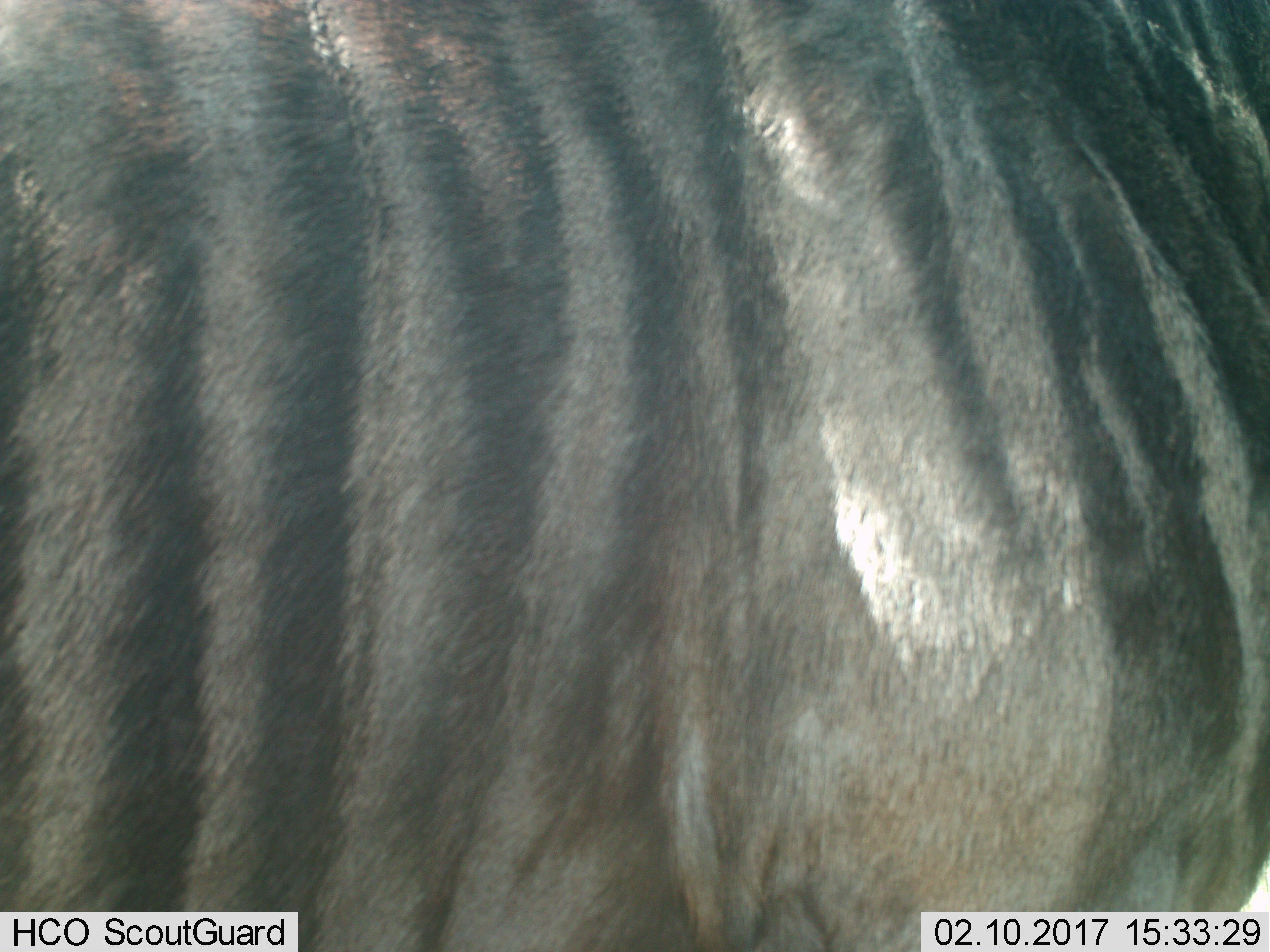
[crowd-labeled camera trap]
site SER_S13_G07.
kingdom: Animalia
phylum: Chordata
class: Mammalia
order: Artiodactyla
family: Bovidae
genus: Connochaetes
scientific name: Connochaetes taurinus taurinus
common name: blue wildebeest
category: wildebeestblue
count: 1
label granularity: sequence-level